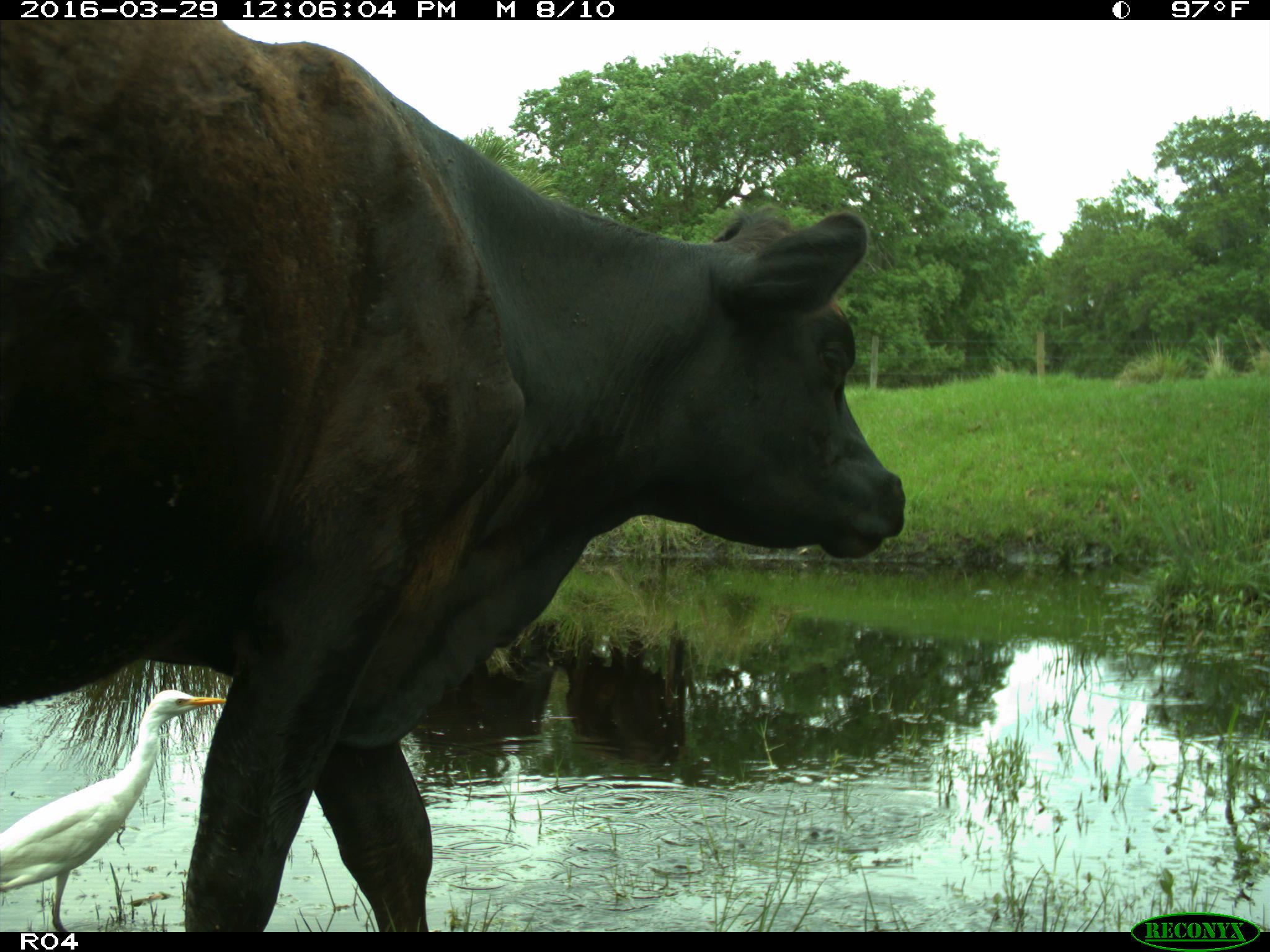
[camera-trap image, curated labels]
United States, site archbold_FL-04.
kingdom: Animalia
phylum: Chordata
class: Mammalia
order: Artiodactyla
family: Bovidae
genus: Bos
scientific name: Bos taurus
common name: domestic cow